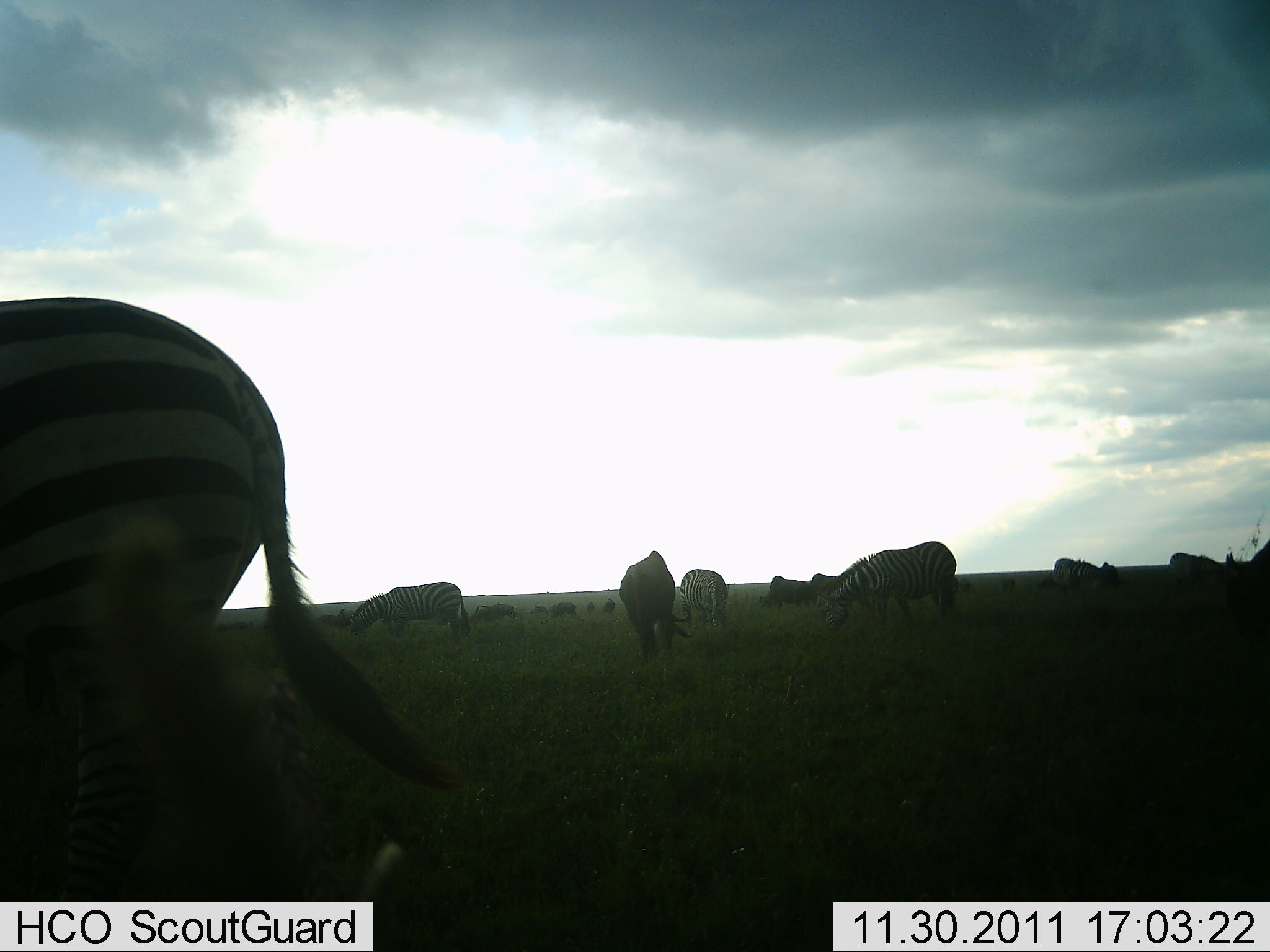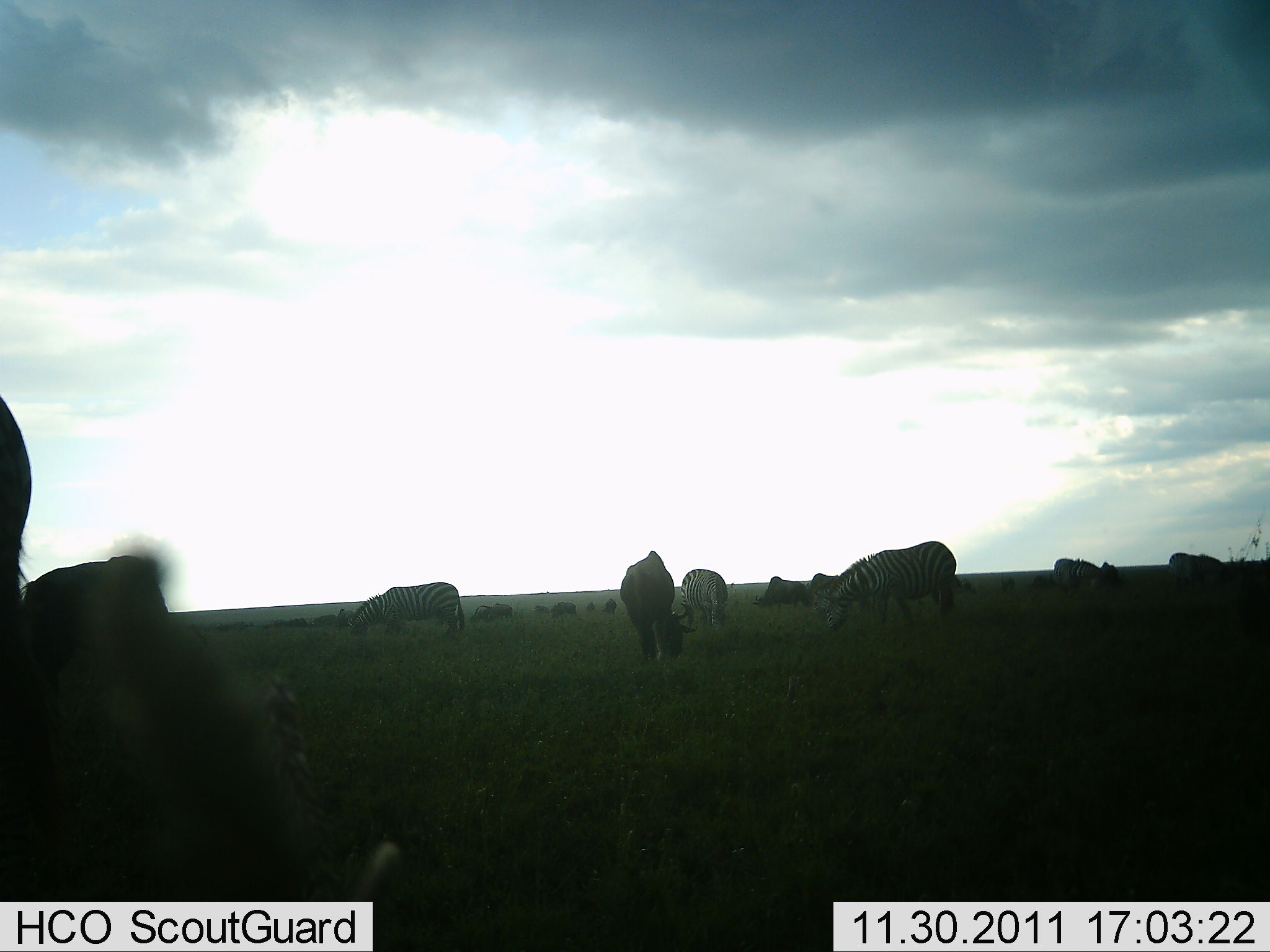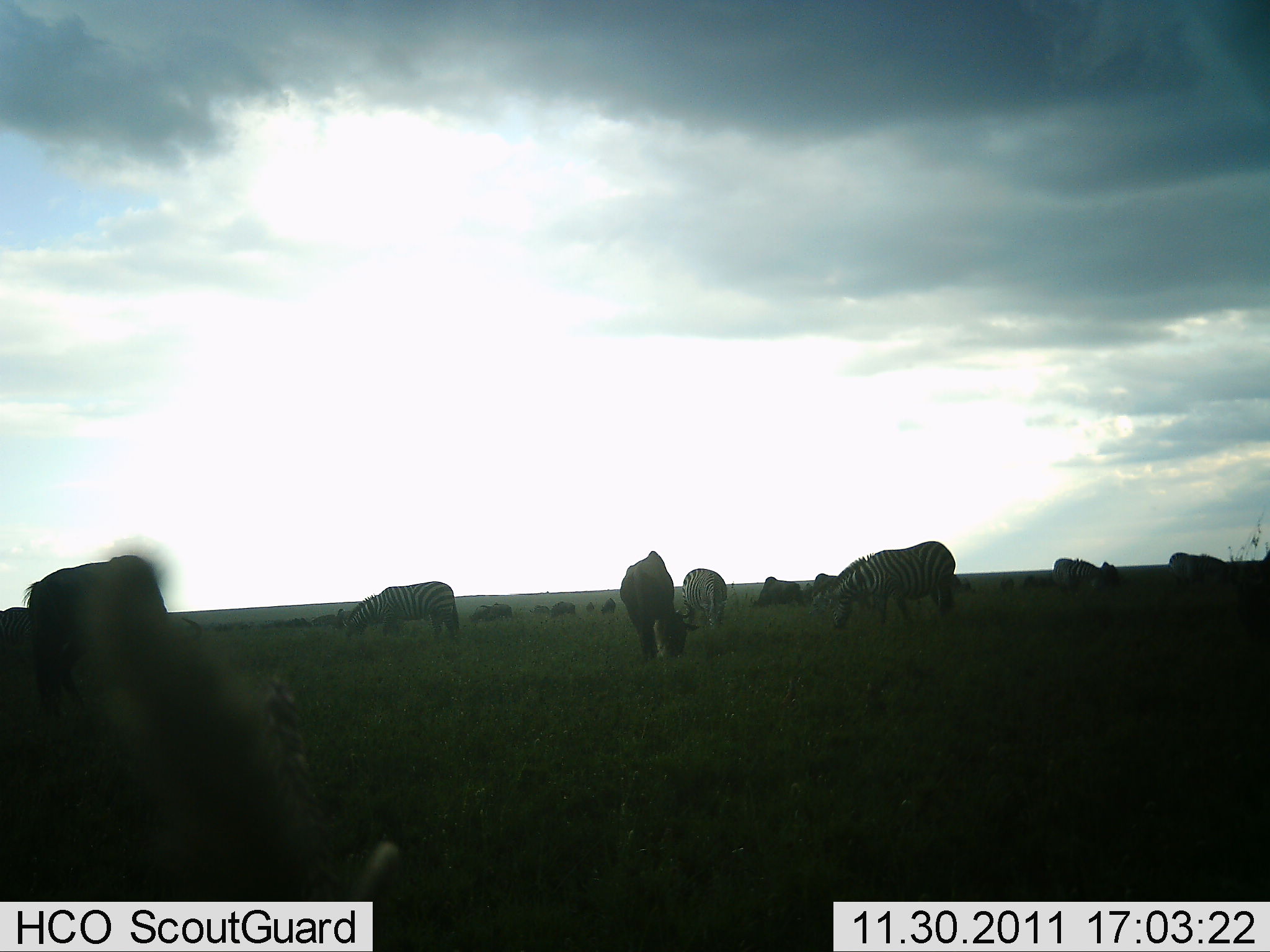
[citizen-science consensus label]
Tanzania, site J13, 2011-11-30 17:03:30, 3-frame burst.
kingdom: Animalia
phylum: Chordata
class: Mammalia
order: Perissodactyla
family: Equidae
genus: Equus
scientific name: Equus quagga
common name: plains zebra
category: zebra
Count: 8.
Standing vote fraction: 31%.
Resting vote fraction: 0%.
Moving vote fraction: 31%.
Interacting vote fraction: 0%.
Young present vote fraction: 0%.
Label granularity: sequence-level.